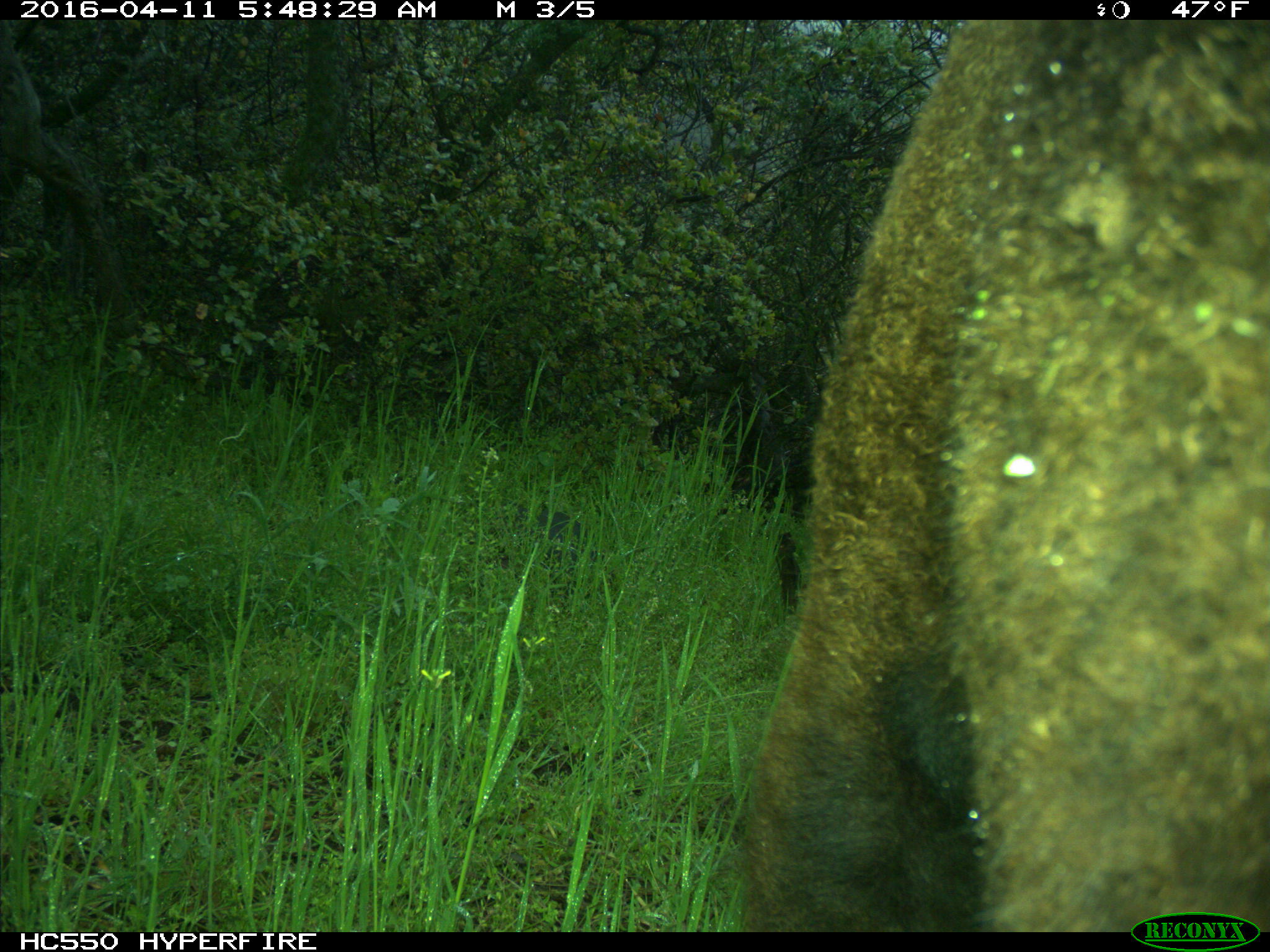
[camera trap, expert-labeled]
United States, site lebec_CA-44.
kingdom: Animalia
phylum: Chordata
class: Mammalia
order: Artiodactyla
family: Bovidae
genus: Bos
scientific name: Bos taurus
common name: domestic cow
Bos taurus (domestic cow).